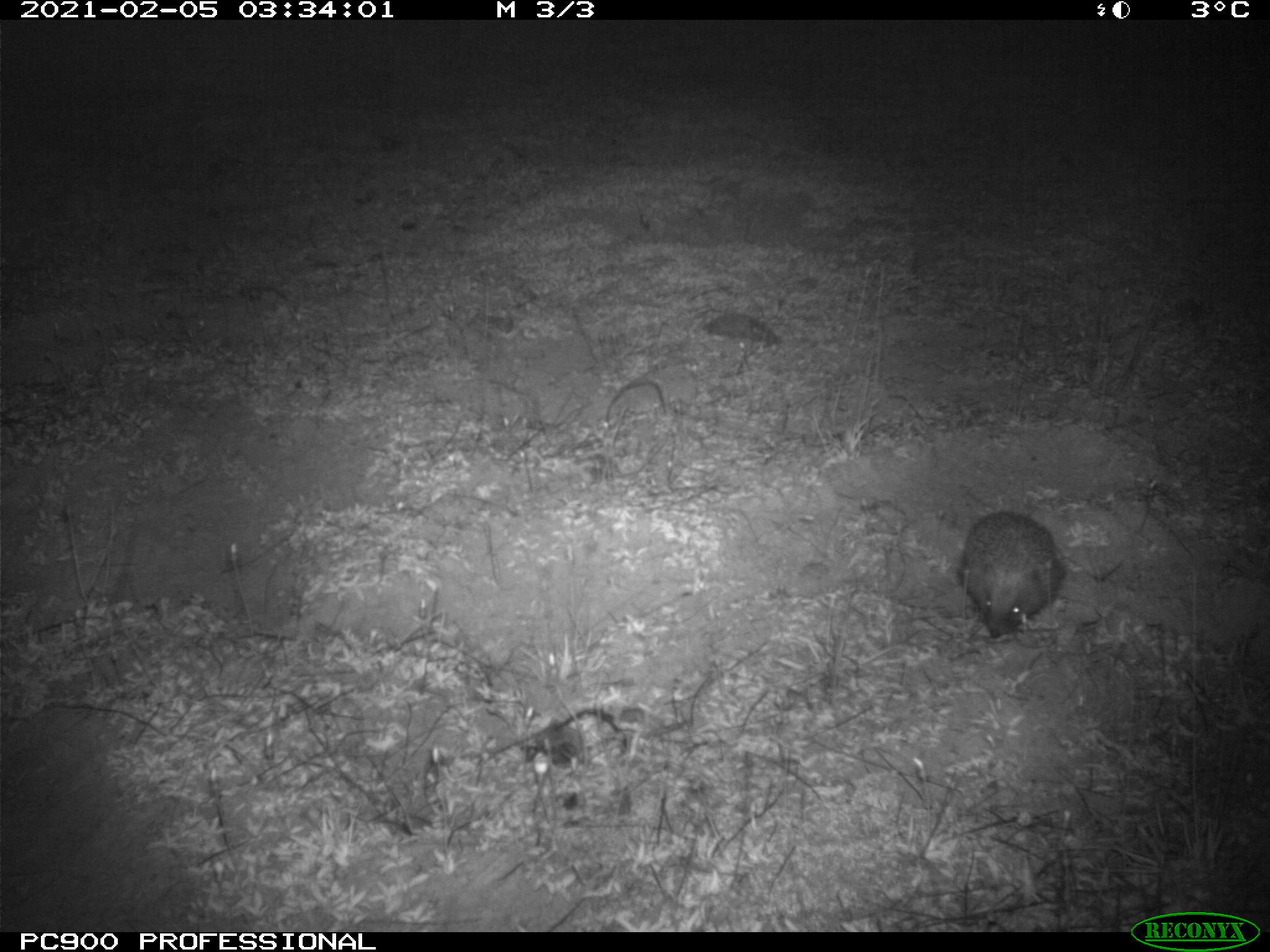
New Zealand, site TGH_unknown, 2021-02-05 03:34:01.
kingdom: Animalia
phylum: Chordata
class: Mammalia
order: Eulipotyphla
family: Erinaceidae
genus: Erinaceus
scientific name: Erinaceus europaeus europaeus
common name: european hedgehog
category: hedgehog